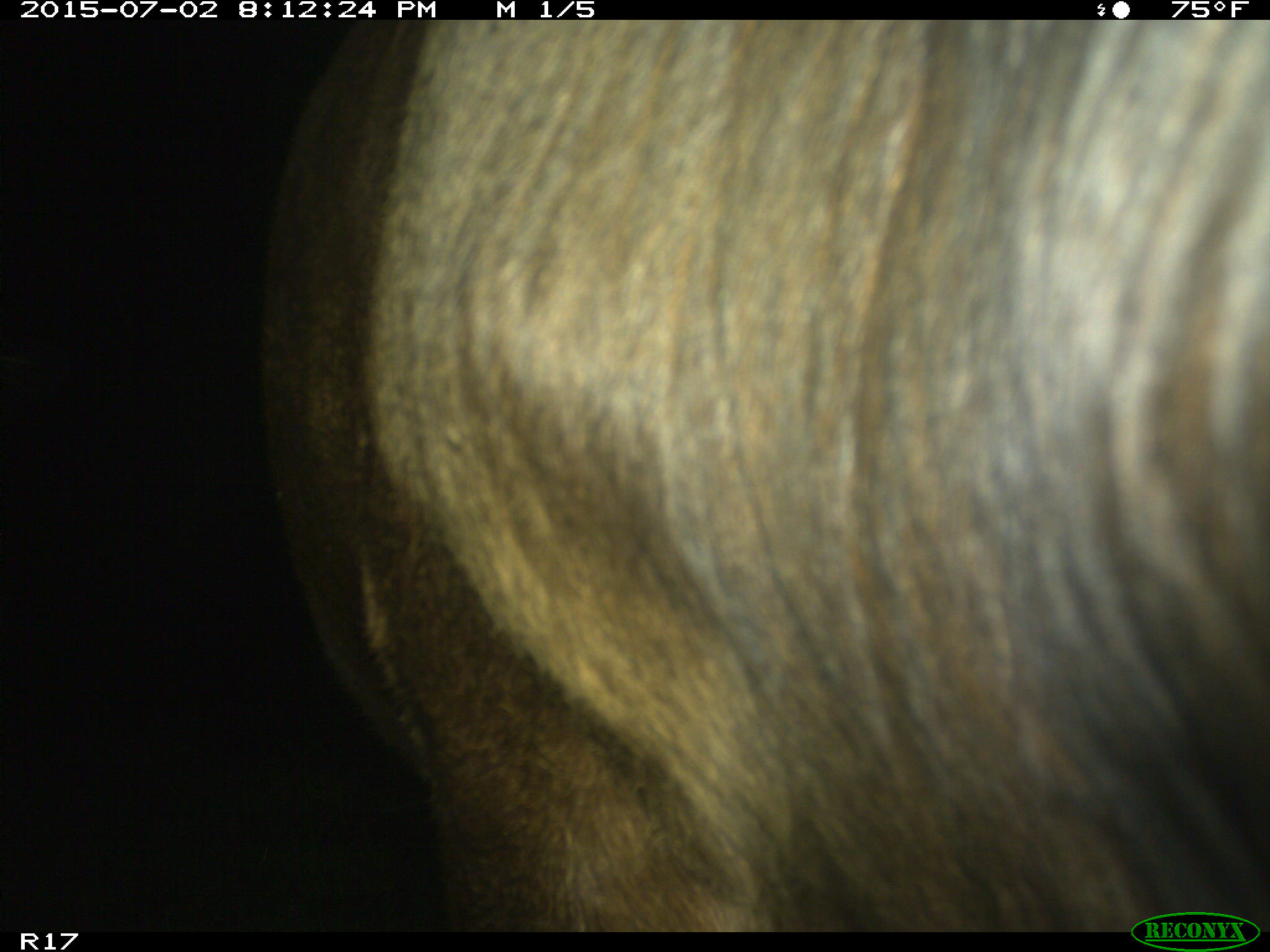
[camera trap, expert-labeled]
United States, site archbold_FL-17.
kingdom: Animalia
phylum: Chordata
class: Mammalia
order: Artiodactyla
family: Bovidae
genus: Bos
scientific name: Bos taurus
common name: domestic cow